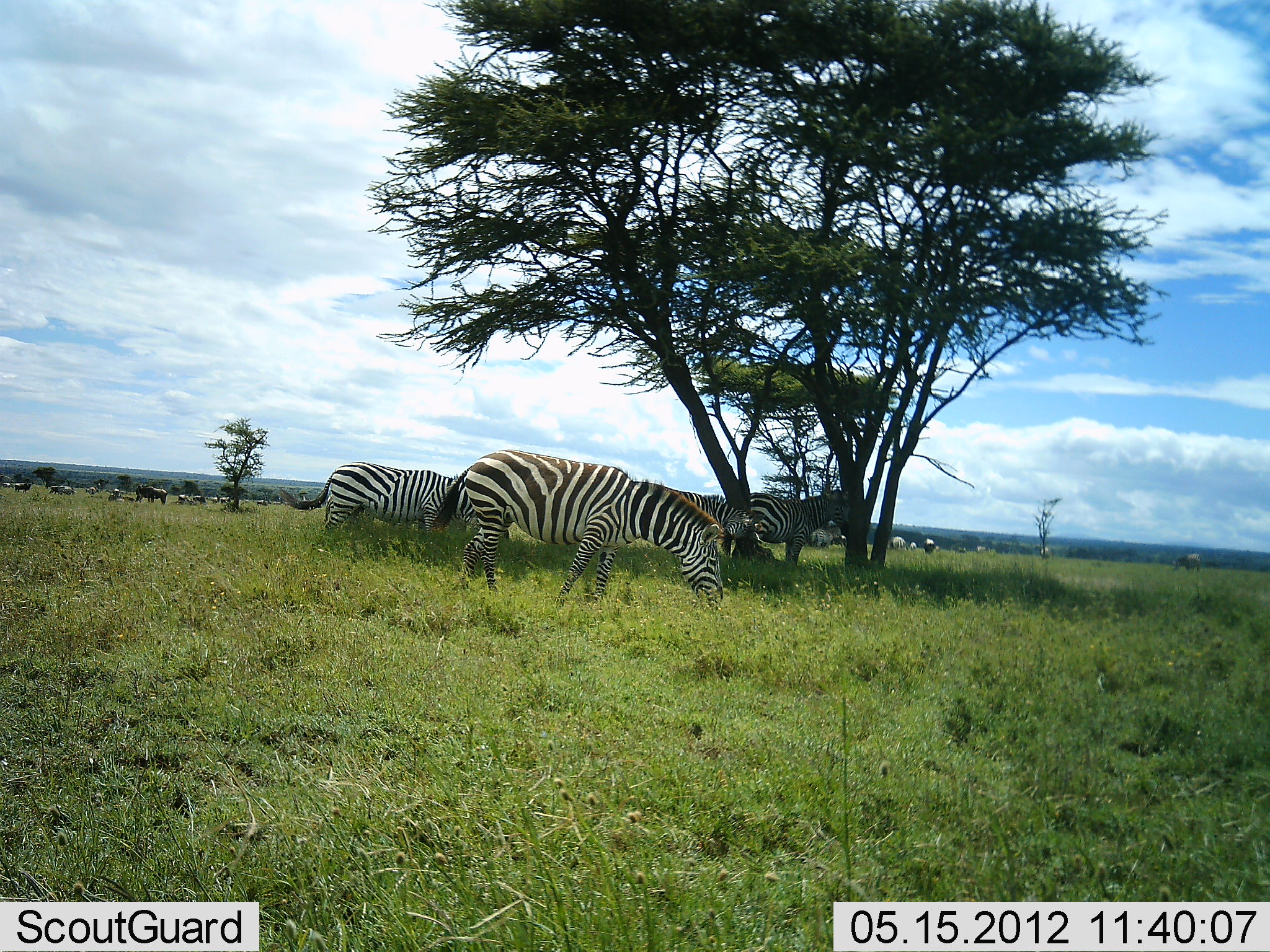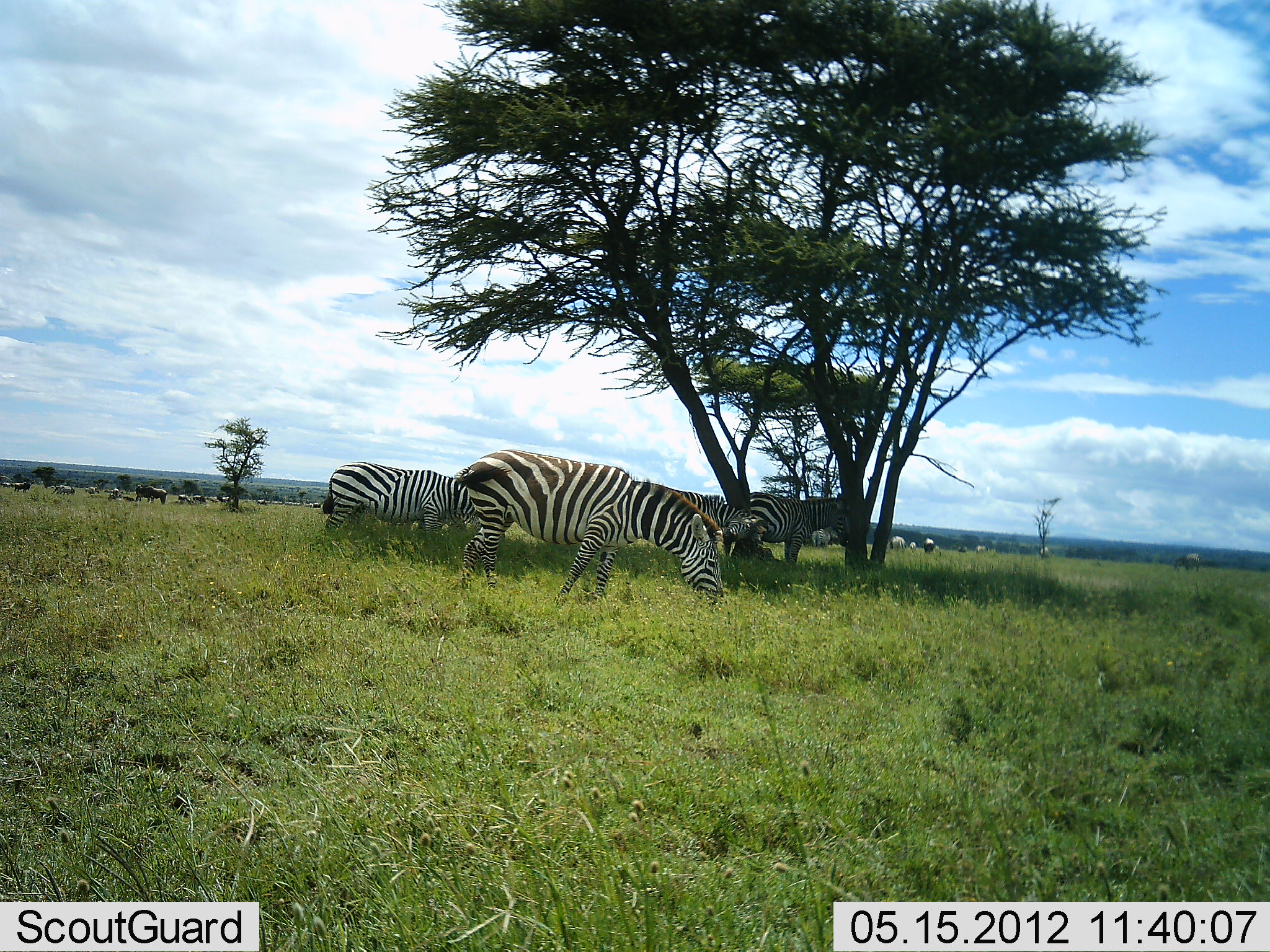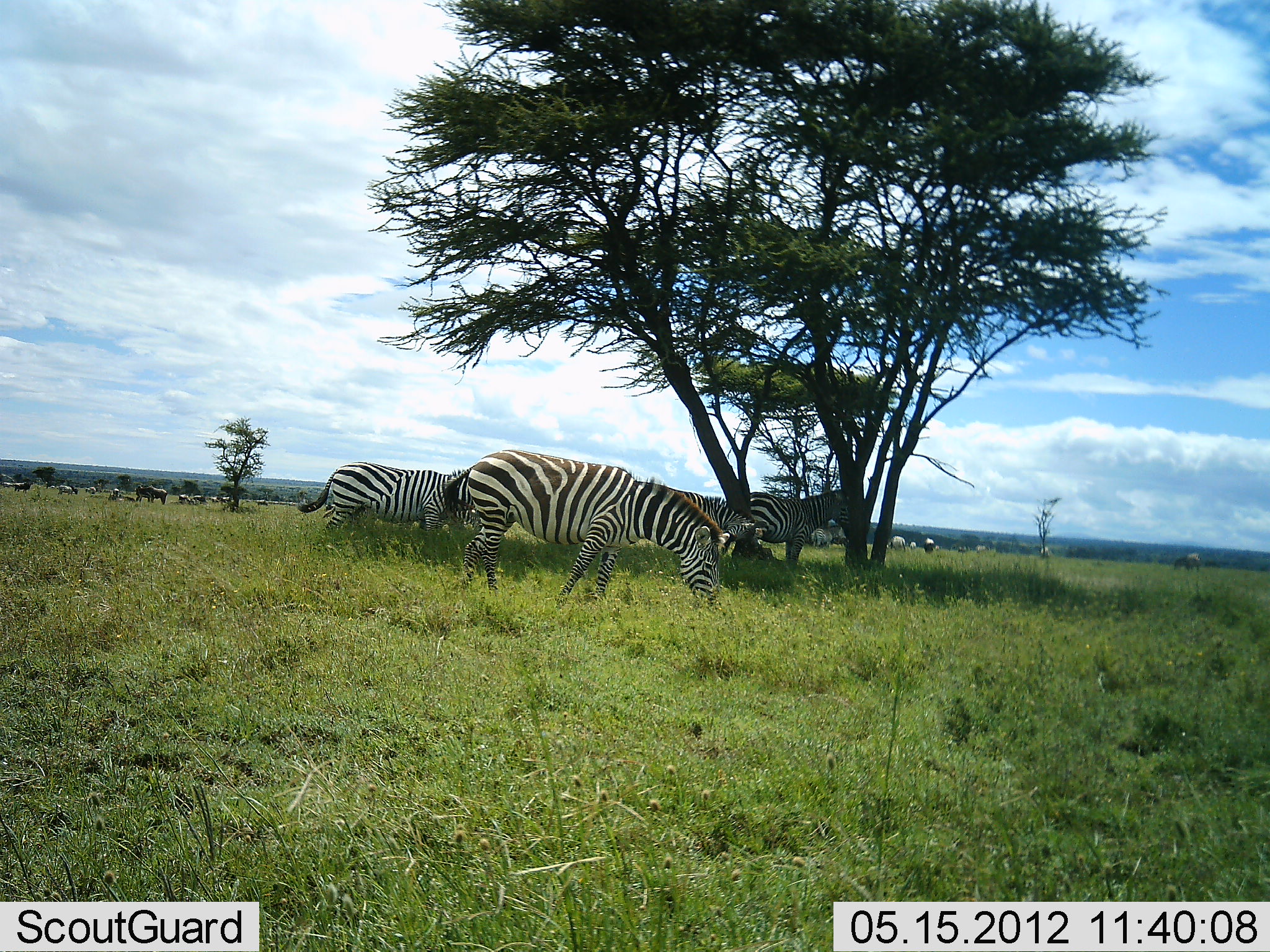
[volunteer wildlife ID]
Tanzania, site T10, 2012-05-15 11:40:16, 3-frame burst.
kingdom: Animalia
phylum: Chordata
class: Mammalia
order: Perissodactyla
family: Equidae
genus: Equus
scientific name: Equus quagga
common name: plains zebra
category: zebra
Zebra (plains zebra) (Equus quagga), count 5. Behavior (volunteer vote fractions): standing 25%, resting 8%, moving 8%, interacting 0%. Young present (vote fraction): 0%. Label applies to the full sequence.